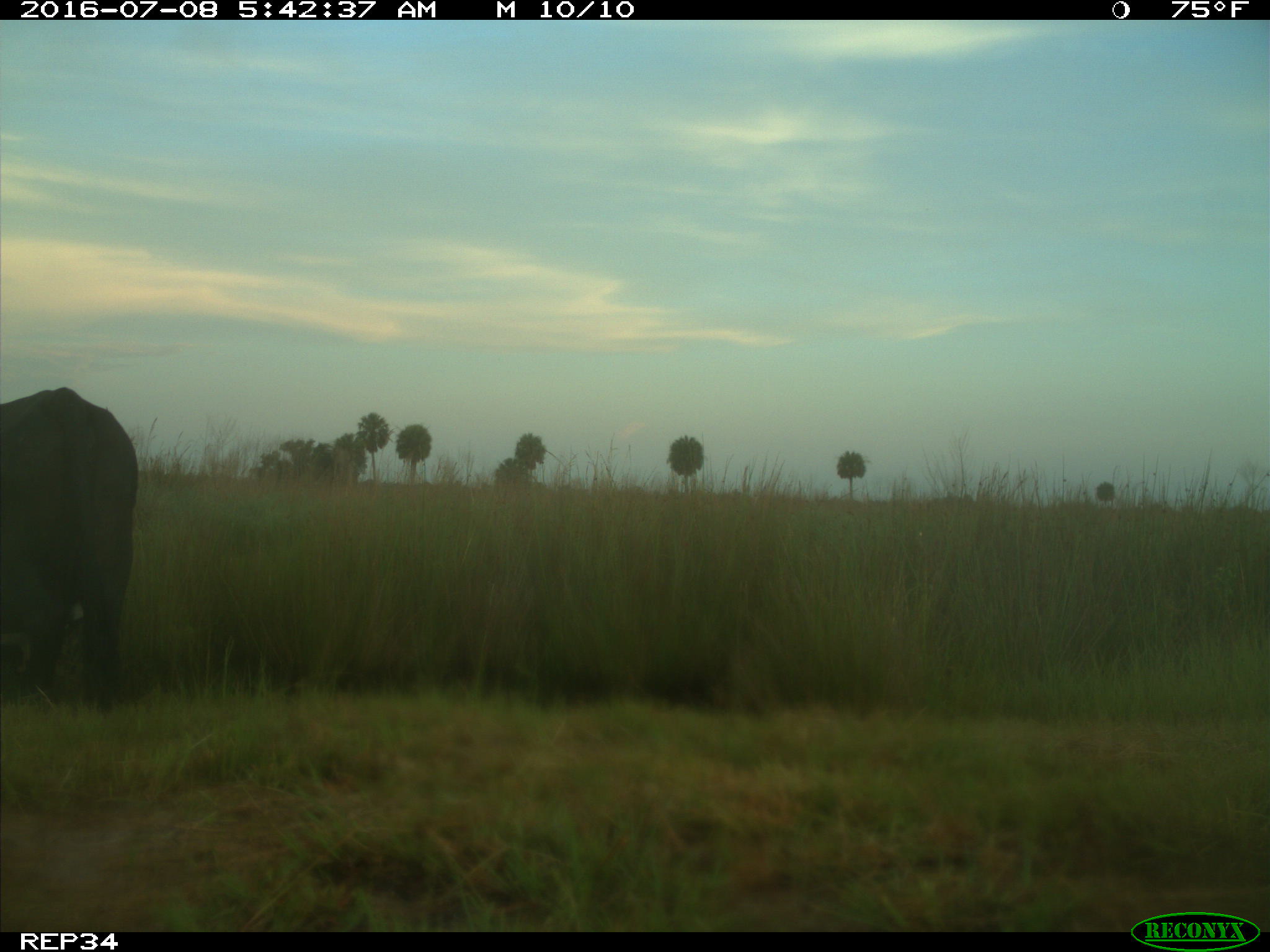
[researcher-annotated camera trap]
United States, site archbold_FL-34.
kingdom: Animalia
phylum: Chordata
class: Mammalia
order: Artiodactyla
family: Bovidae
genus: Bos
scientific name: Bos taurus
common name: domestic cow